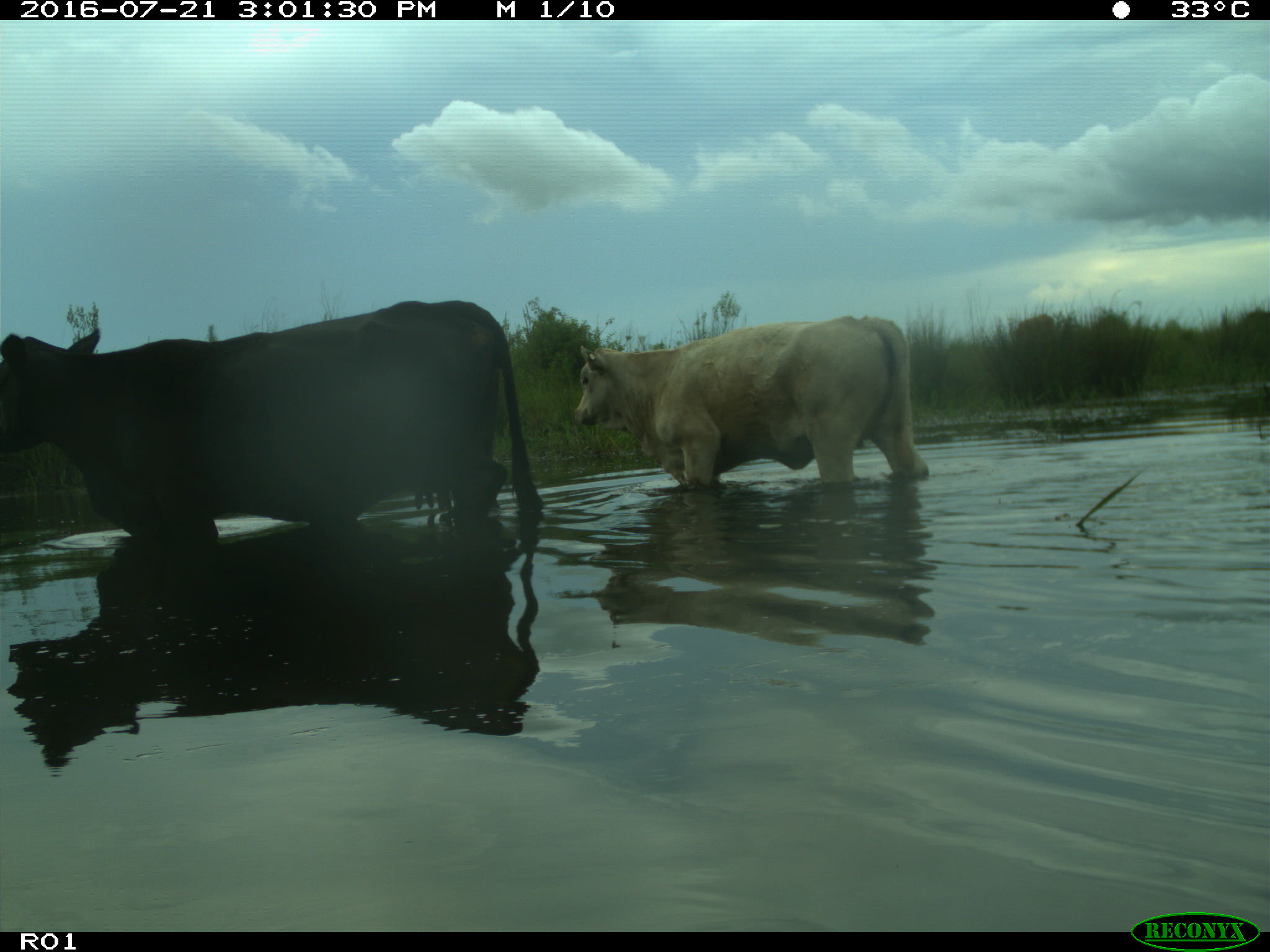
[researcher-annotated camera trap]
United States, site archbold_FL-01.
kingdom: Animalia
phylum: Chordata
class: Mammalia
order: Artiodactyla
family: Bovidae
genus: Bos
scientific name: Bos taurus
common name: domestic cow